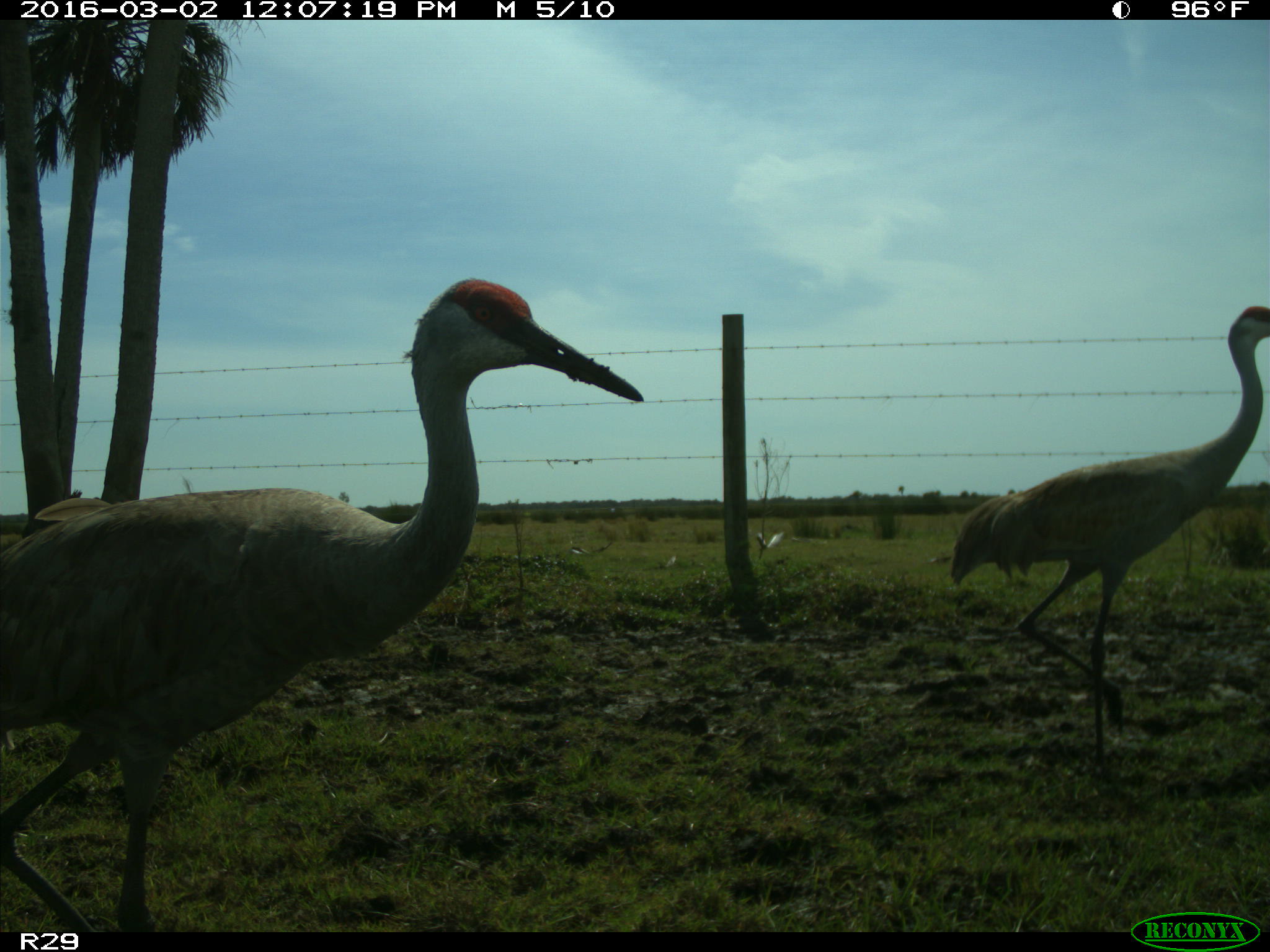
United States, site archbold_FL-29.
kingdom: Animalia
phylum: Chordata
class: Aves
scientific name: Aves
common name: birds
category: unidentified bird